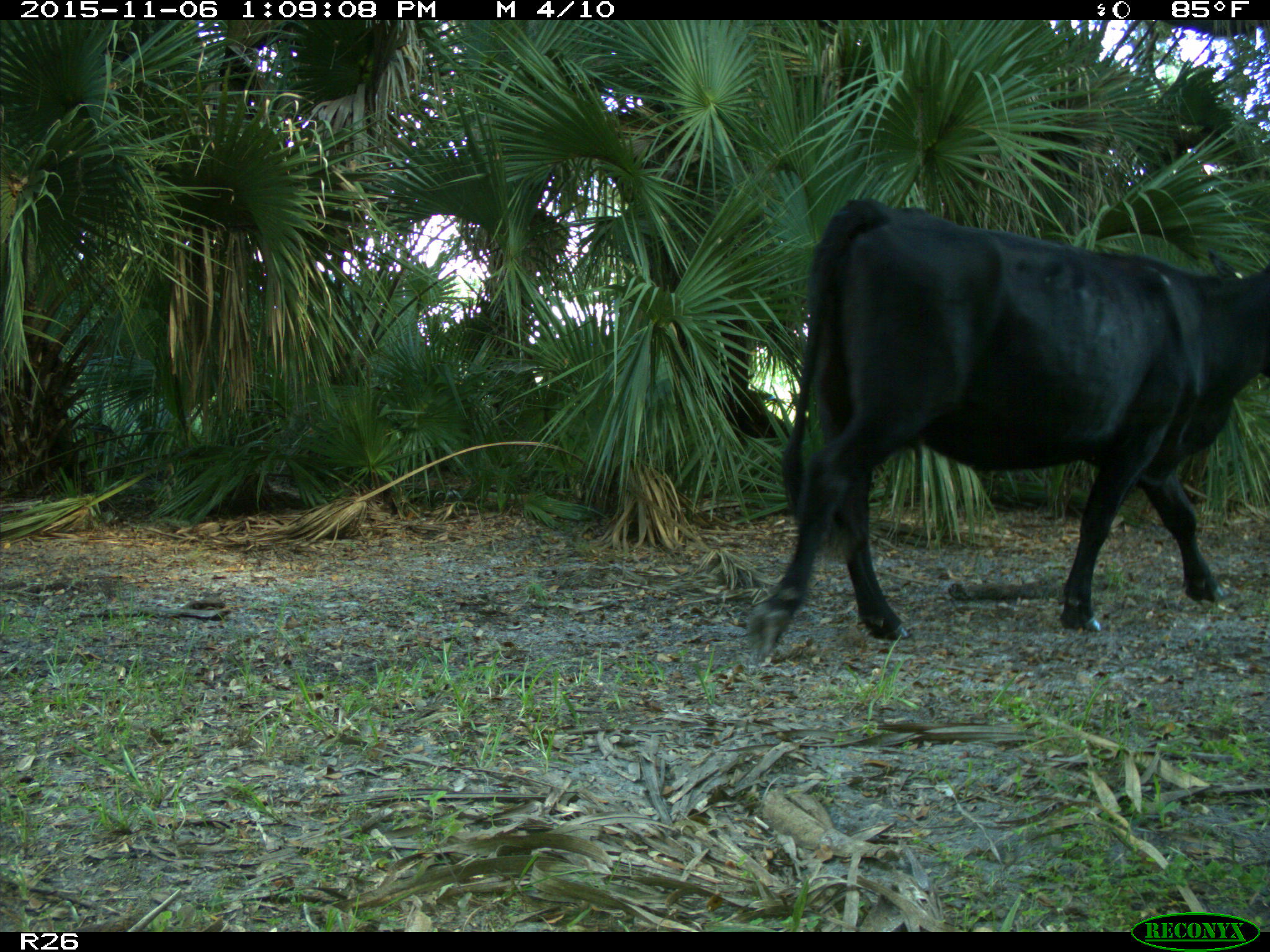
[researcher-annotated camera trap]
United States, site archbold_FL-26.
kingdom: Animalia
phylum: Chordata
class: Mammalia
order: Artiodactyla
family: Bovidae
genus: Bos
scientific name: Bos taurus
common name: domestic cow